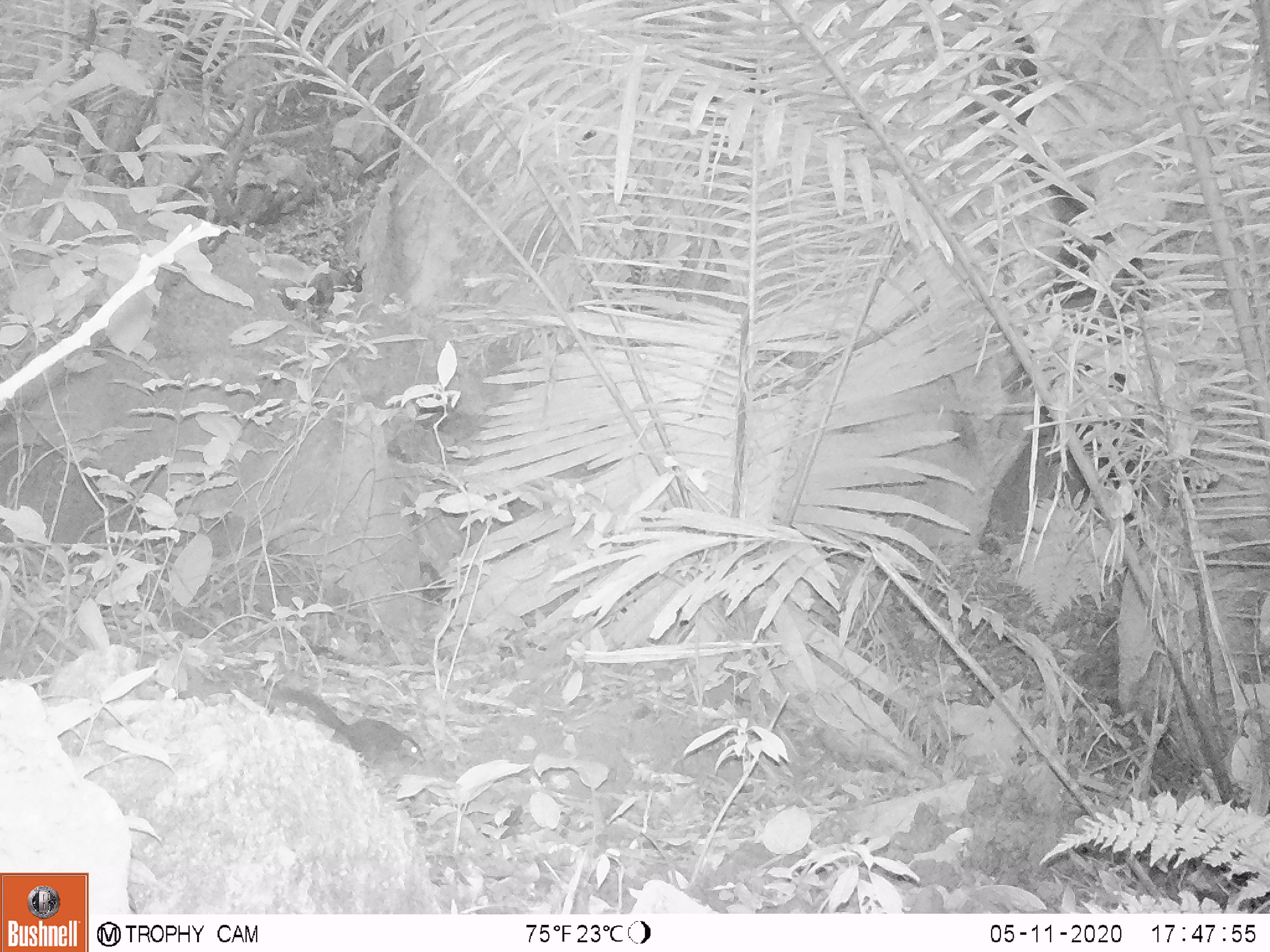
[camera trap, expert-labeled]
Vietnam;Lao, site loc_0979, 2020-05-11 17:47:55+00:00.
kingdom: Animalia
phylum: Chordata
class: Mammalia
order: Scandentia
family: Tupaiidae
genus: Tupaia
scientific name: Tupaia belangeri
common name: northern treeshrew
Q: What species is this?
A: Northern treeshrew (Tupaia belangeri).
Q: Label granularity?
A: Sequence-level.